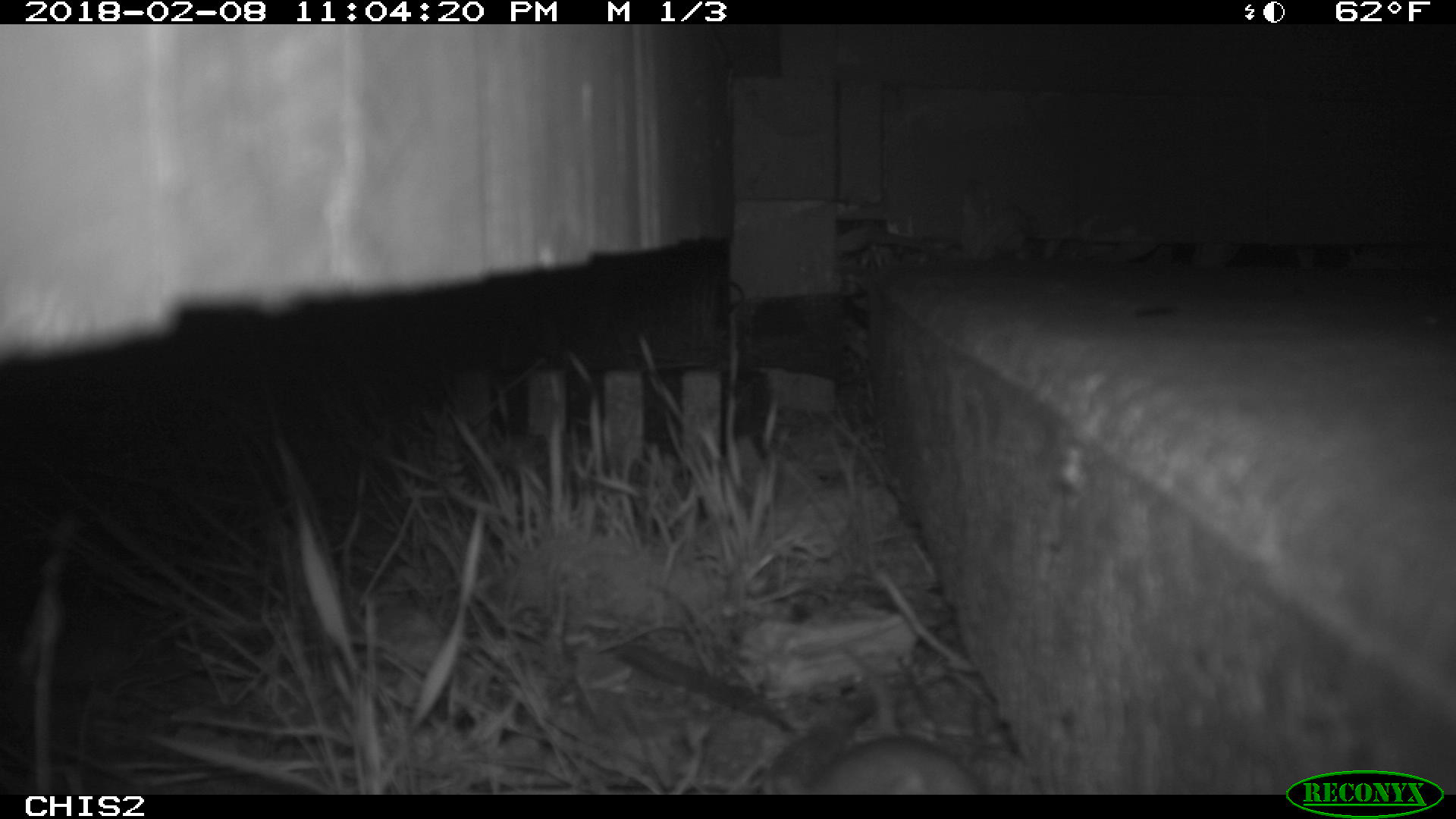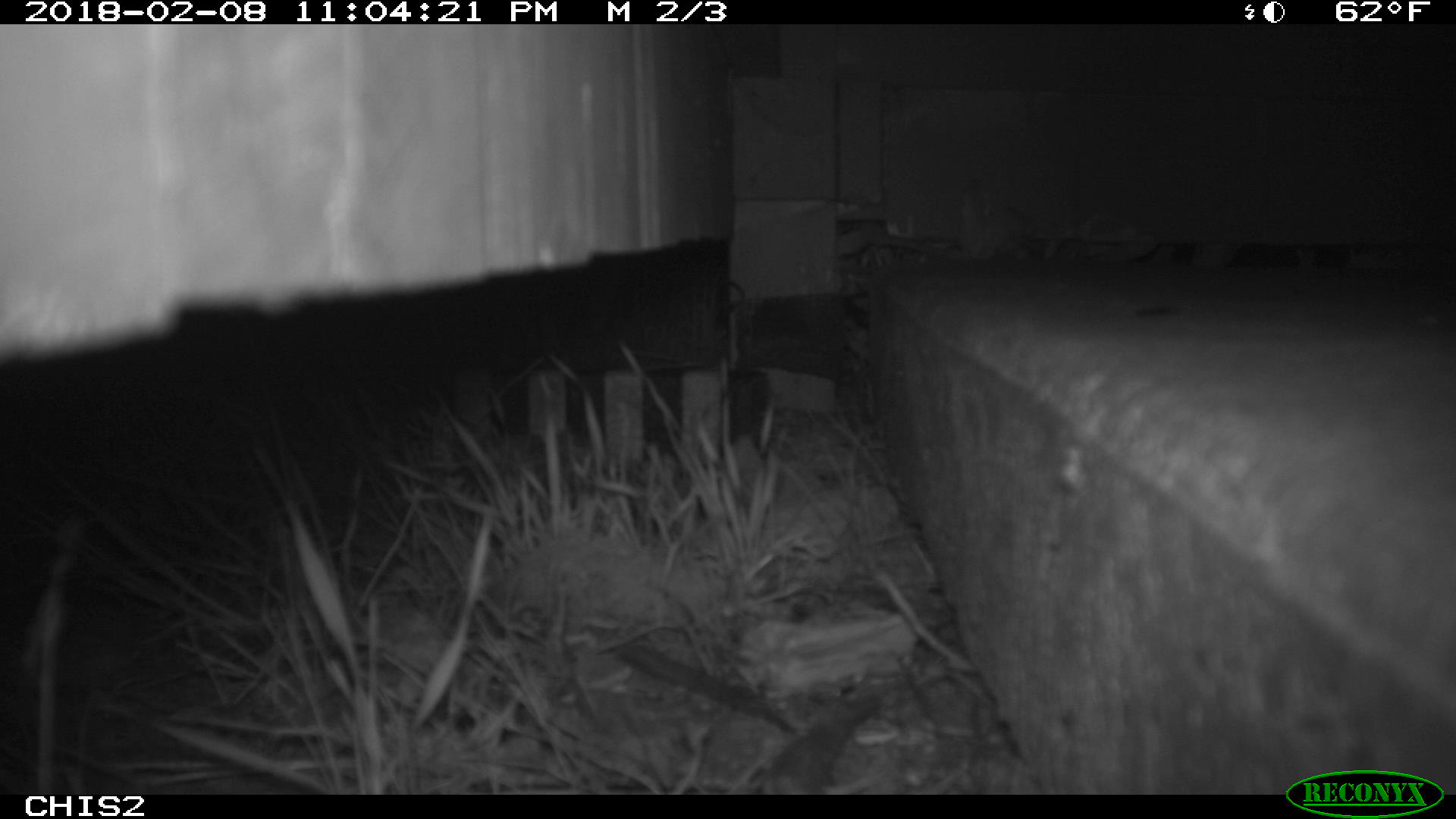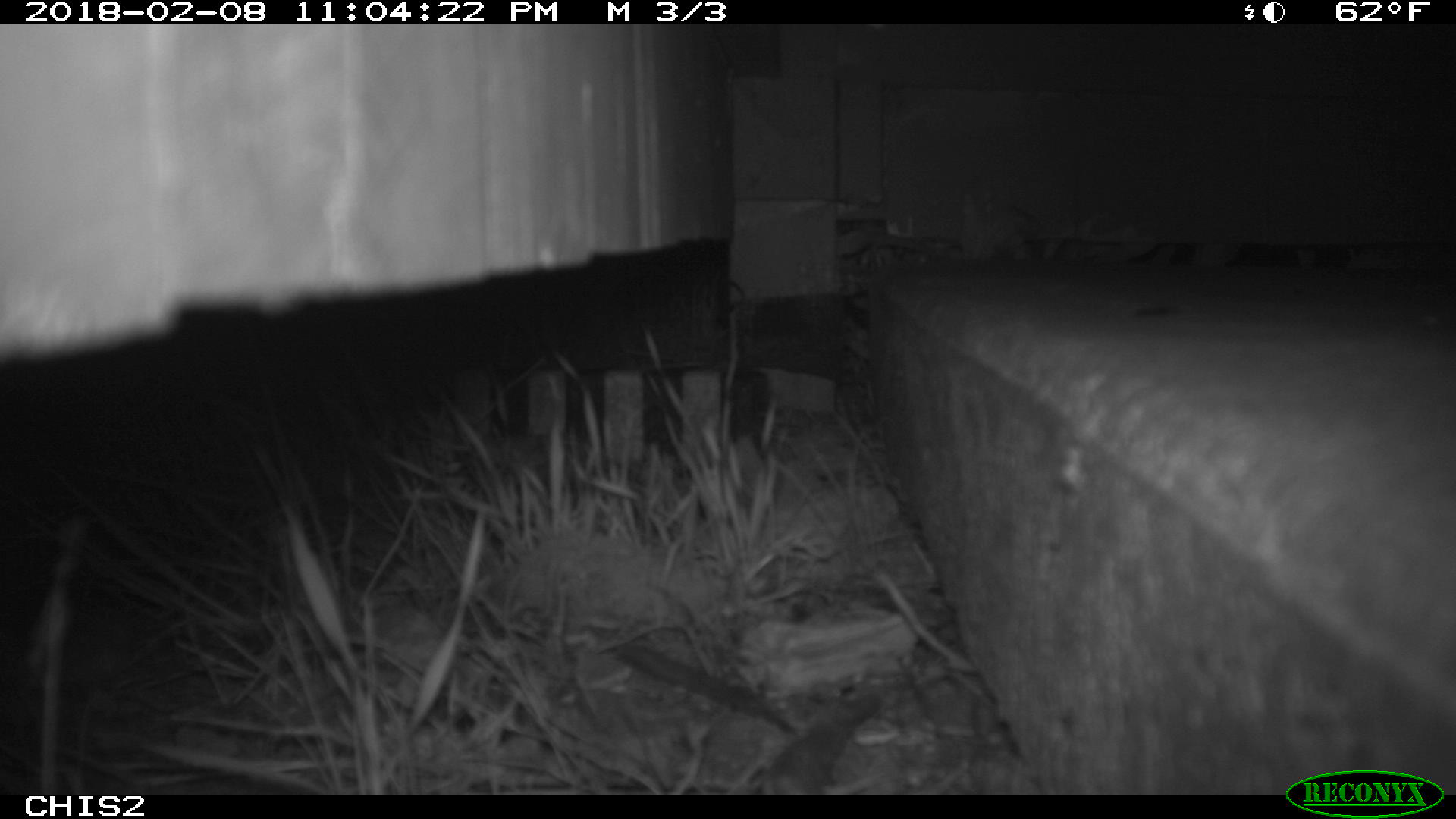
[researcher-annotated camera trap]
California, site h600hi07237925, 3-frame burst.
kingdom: Animalia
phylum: Chordata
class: Mammalia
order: Rodentia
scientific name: Rodentia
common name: rodent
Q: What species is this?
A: Rodent (Rodentia).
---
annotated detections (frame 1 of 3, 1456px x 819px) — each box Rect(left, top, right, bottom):
rodent: Rect(753, 716, 990, 790)